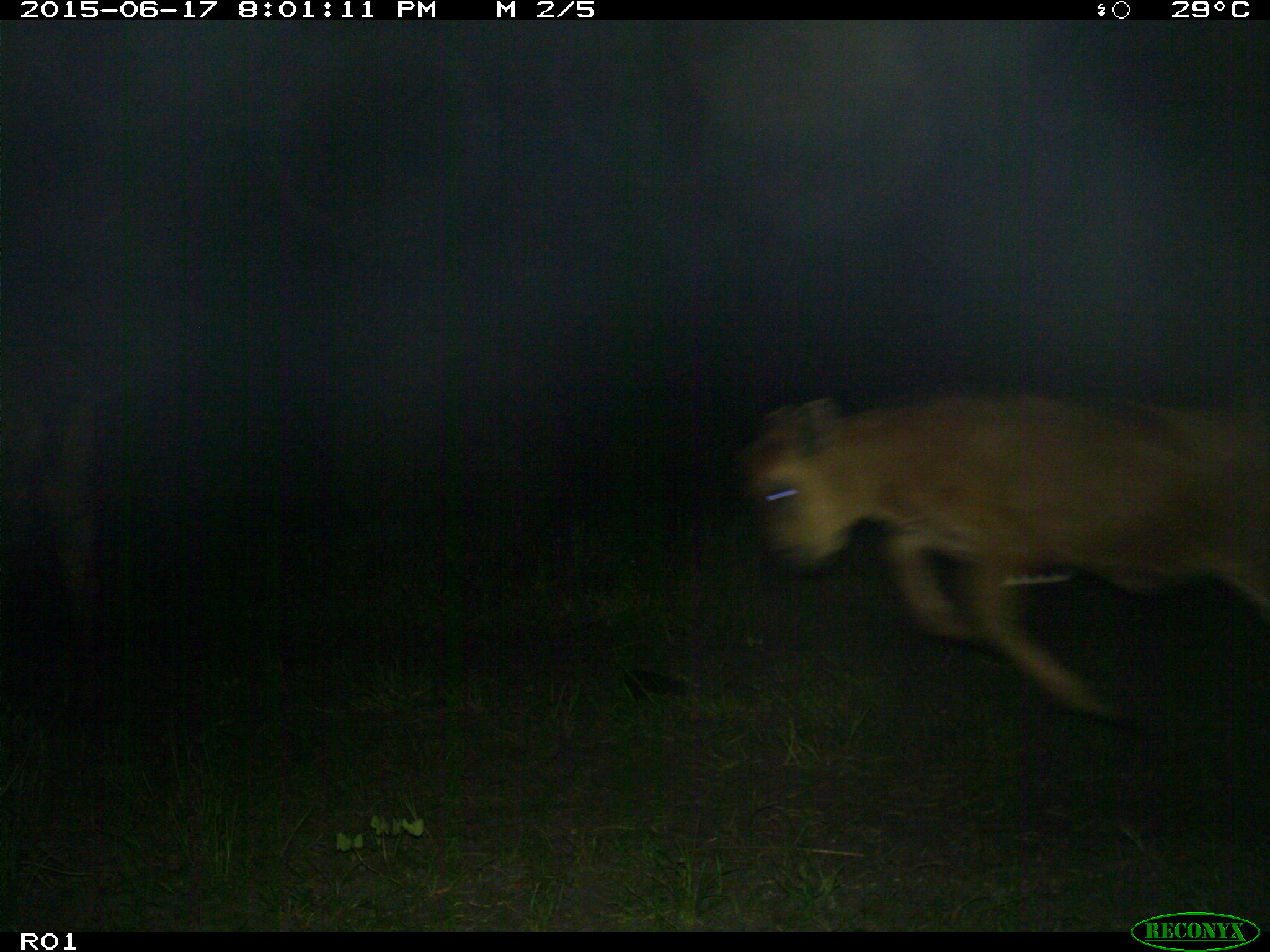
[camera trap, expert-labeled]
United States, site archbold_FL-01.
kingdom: Animalia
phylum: Chordata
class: Mammalia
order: Artiodactyla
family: Bovidae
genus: Bos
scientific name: Bos taurus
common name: domestic cow